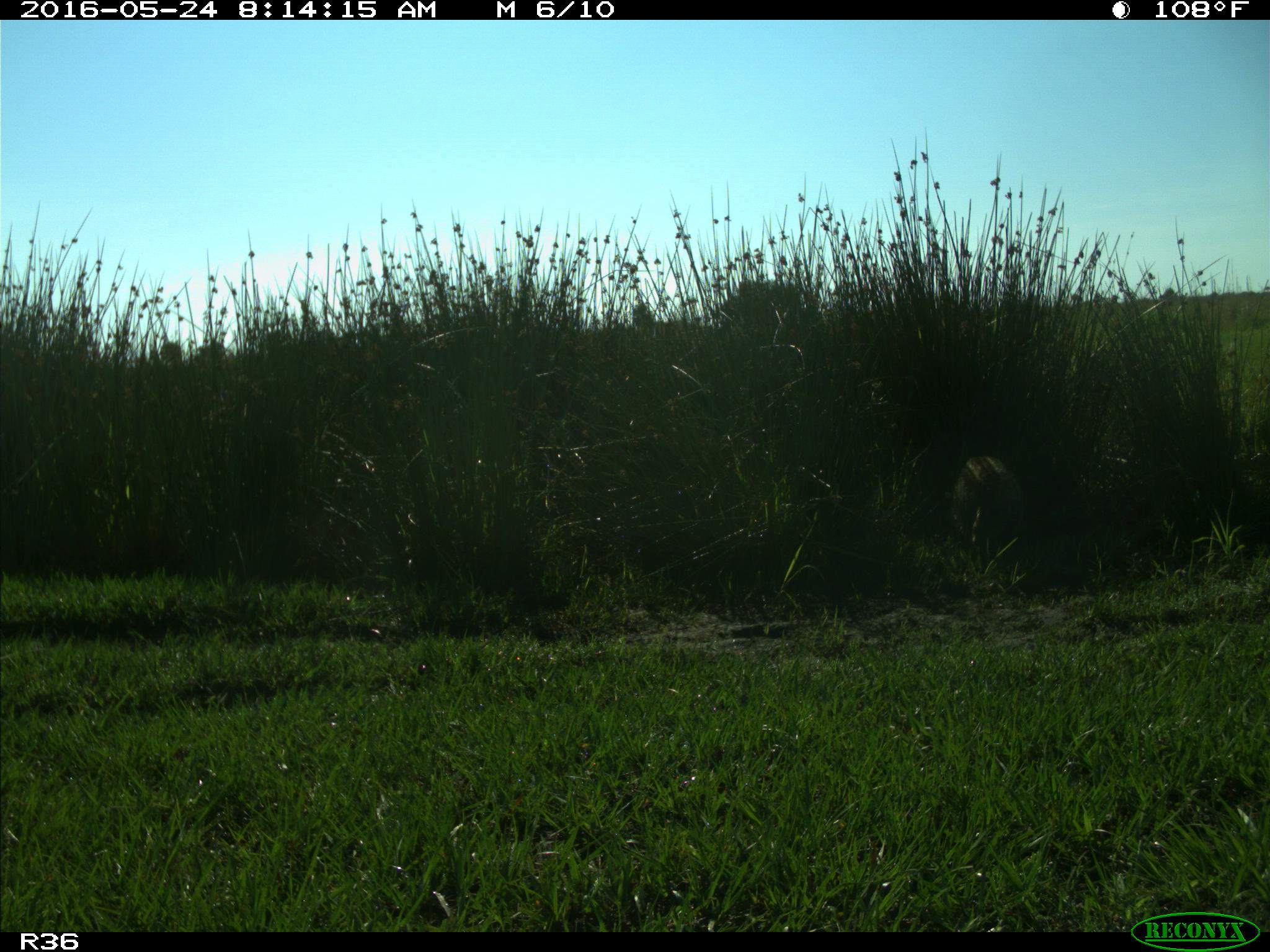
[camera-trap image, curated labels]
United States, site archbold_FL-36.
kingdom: Animalia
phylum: Chordata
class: Mammalia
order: Carnivora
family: Procyonidae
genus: Procyon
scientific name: Procyon lotor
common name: common raccoon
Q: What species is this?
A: Procyon lotor (common raccoon).